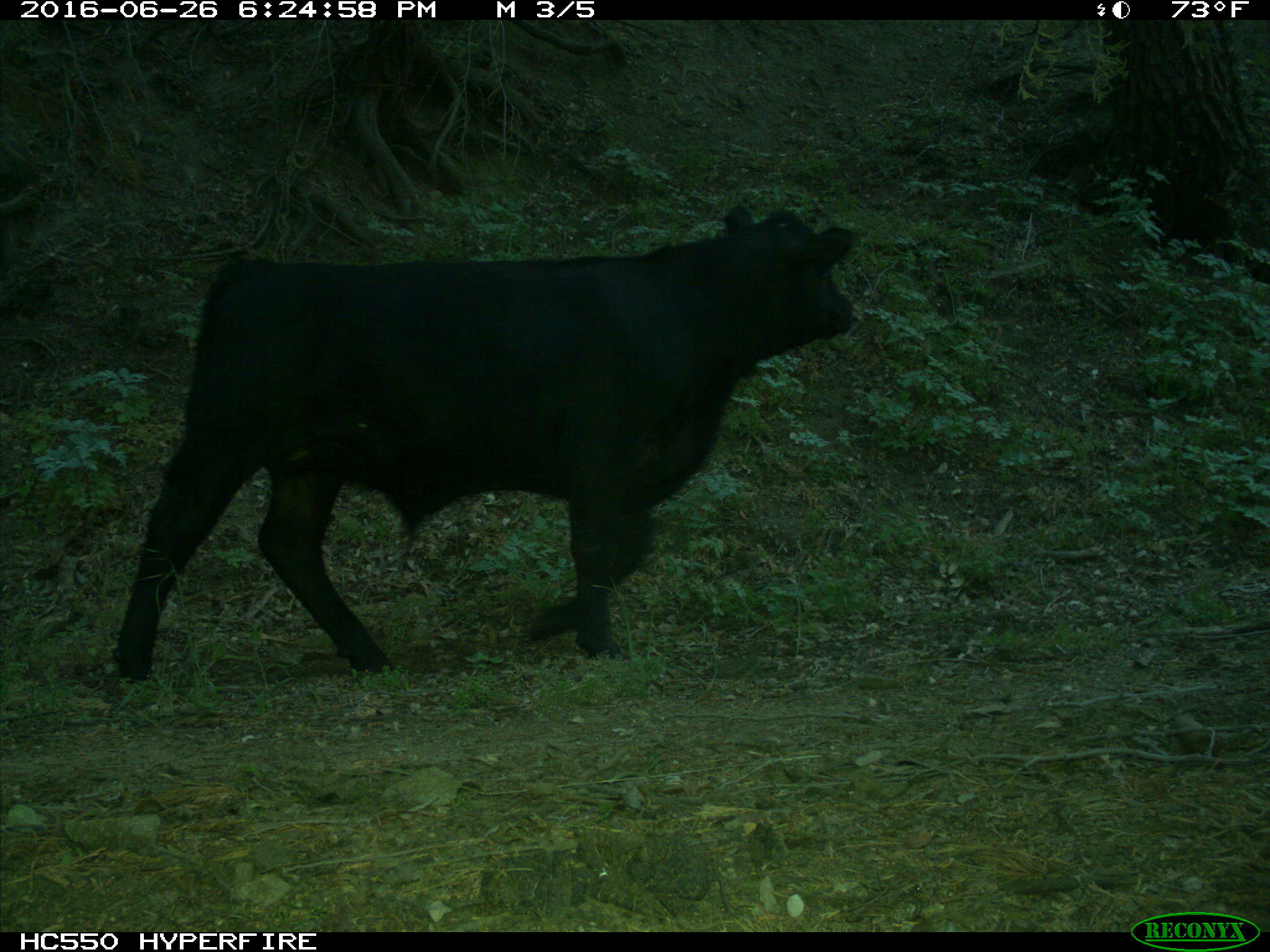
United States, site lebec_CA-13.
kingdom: Animalia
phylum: Chordata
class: Mammalia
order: Artiodactyla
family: Bovidae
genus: Bos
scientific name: Bos taurus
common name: domestic cow